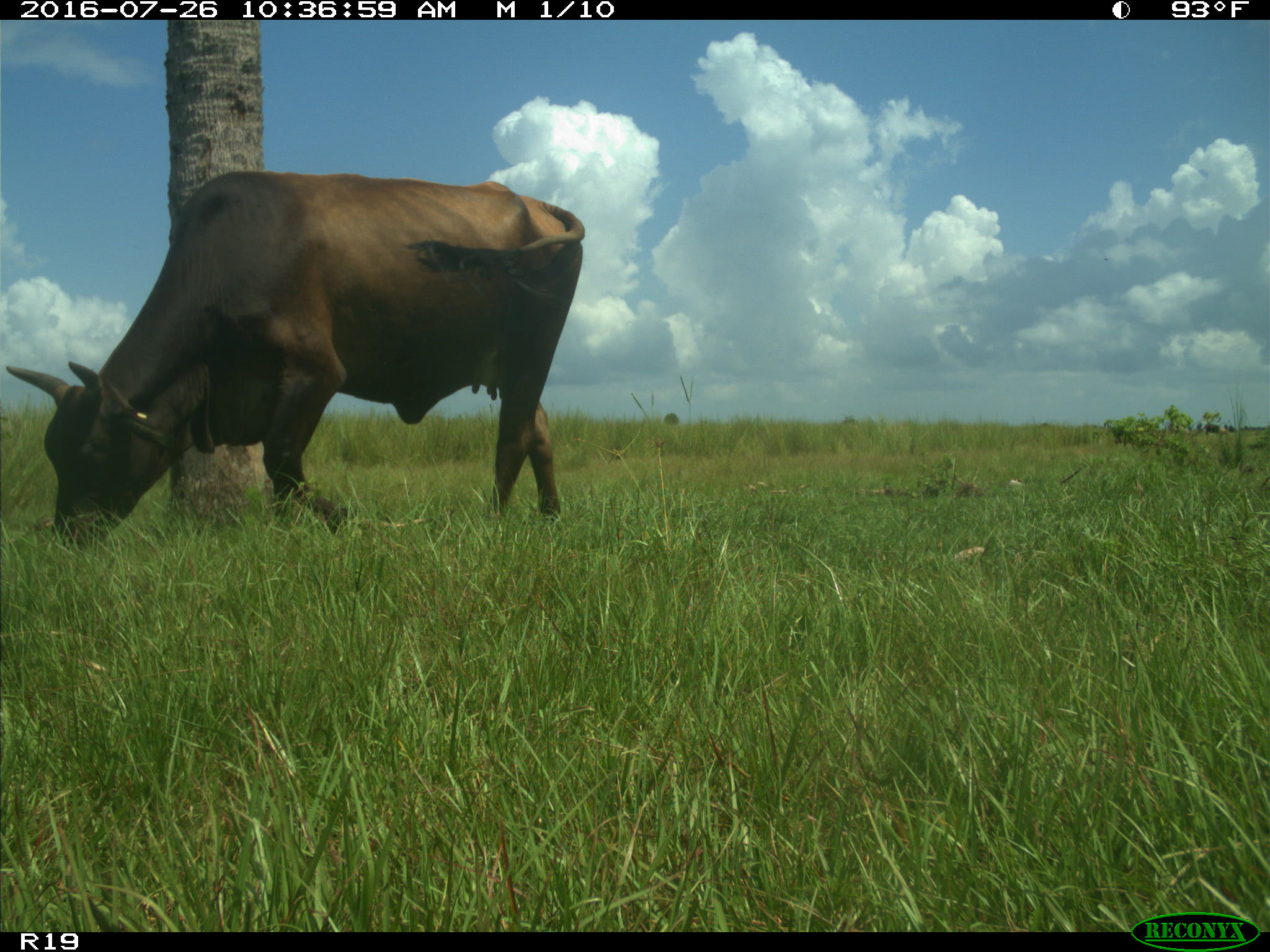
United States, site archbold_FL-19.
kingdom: Animalia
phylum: Chordata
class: Mammalia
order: Artiodactyla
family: Bovidae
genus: Bos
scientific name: Bos taurus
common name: domestic cow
Bos taurus (domestic cow).